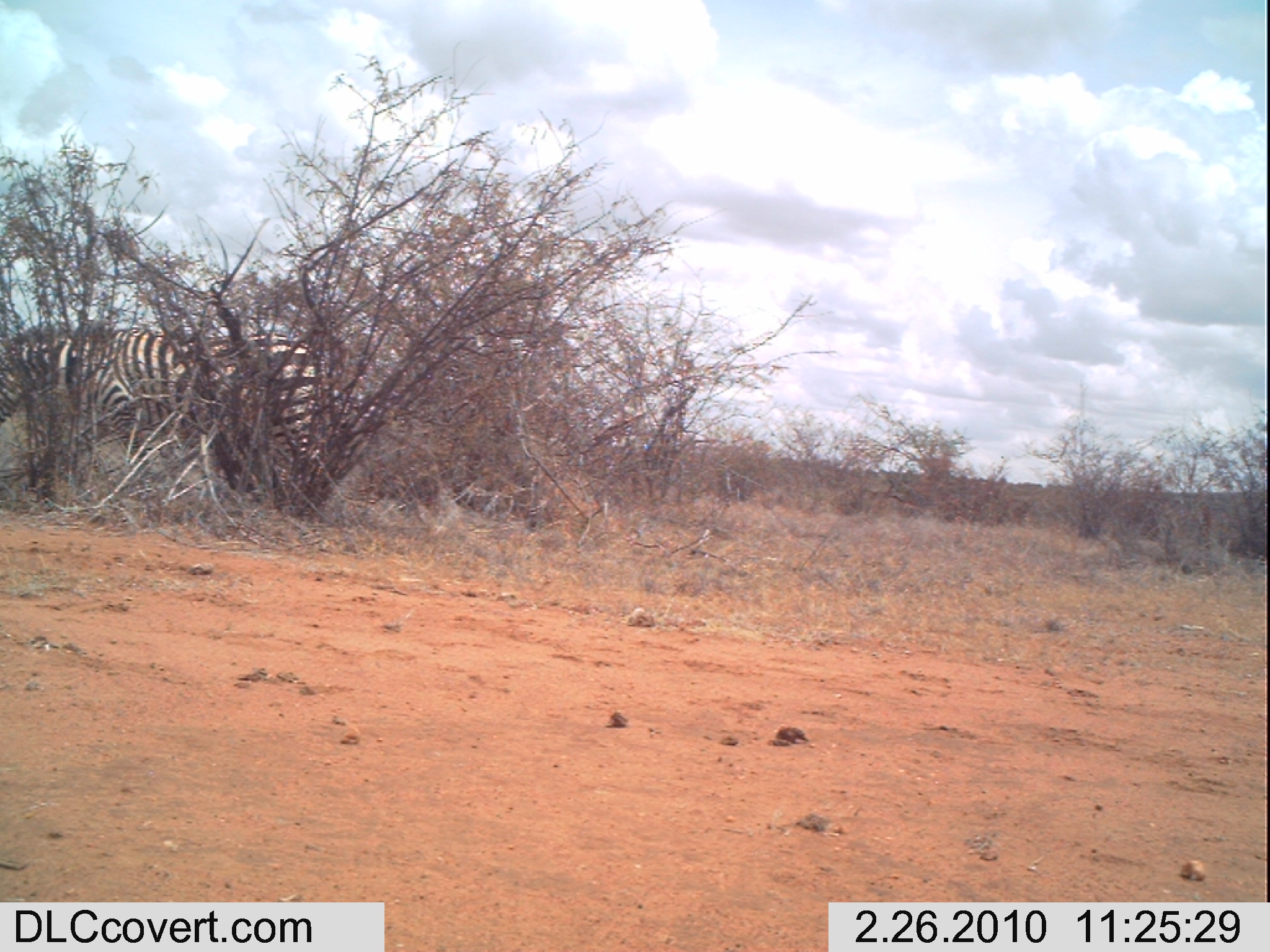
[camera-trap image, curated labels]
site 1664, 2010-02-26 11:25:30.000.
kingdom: Animalia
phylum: Chordata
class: Mammalia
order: Perissodactyla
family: Equidae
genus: Equus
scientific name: Equus quagga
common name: plains zebra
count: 1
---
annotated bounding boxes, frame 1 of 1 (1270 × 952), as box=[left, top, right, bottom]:
equus quagga: box=[0, 324, 333, 492]